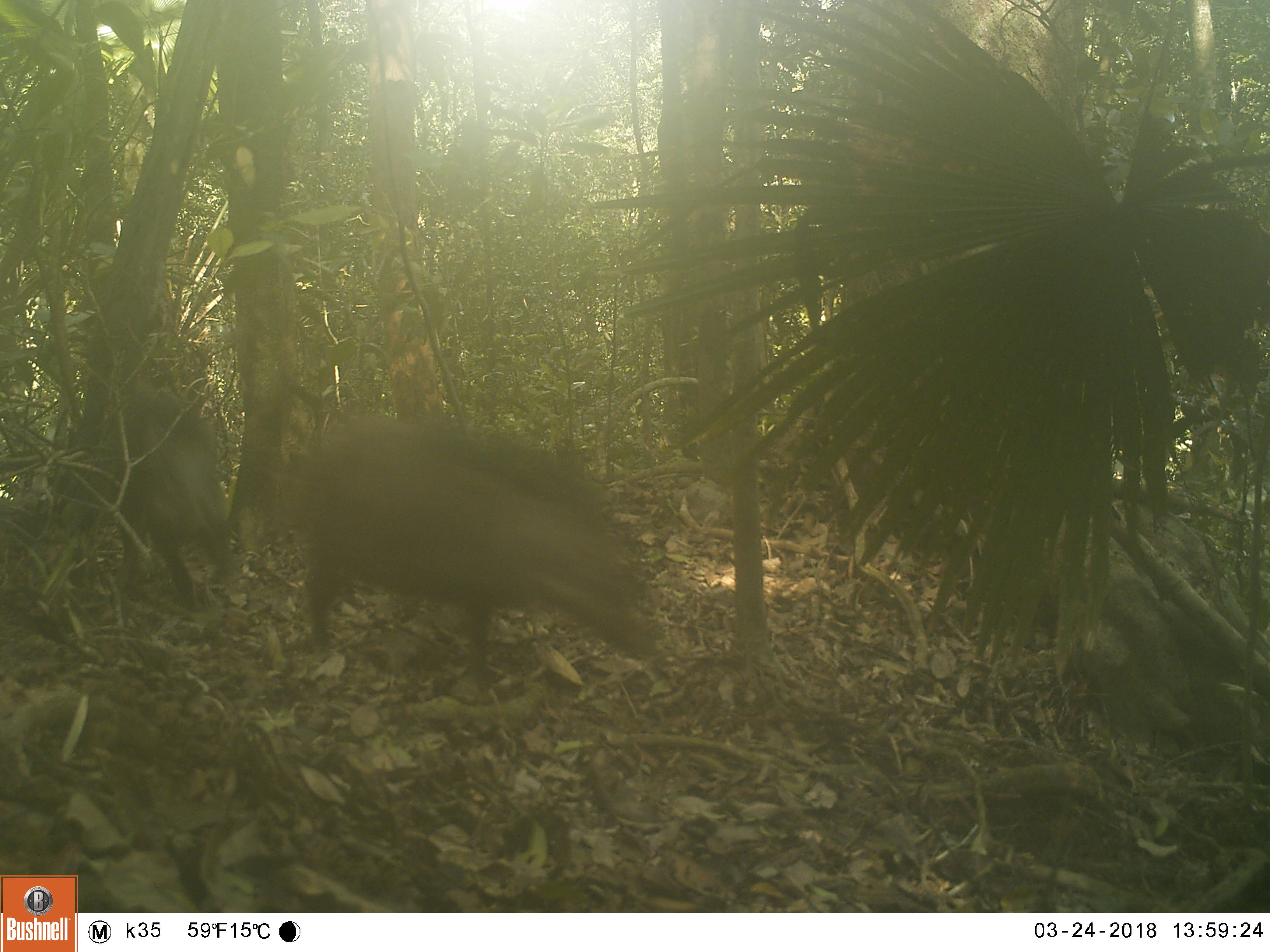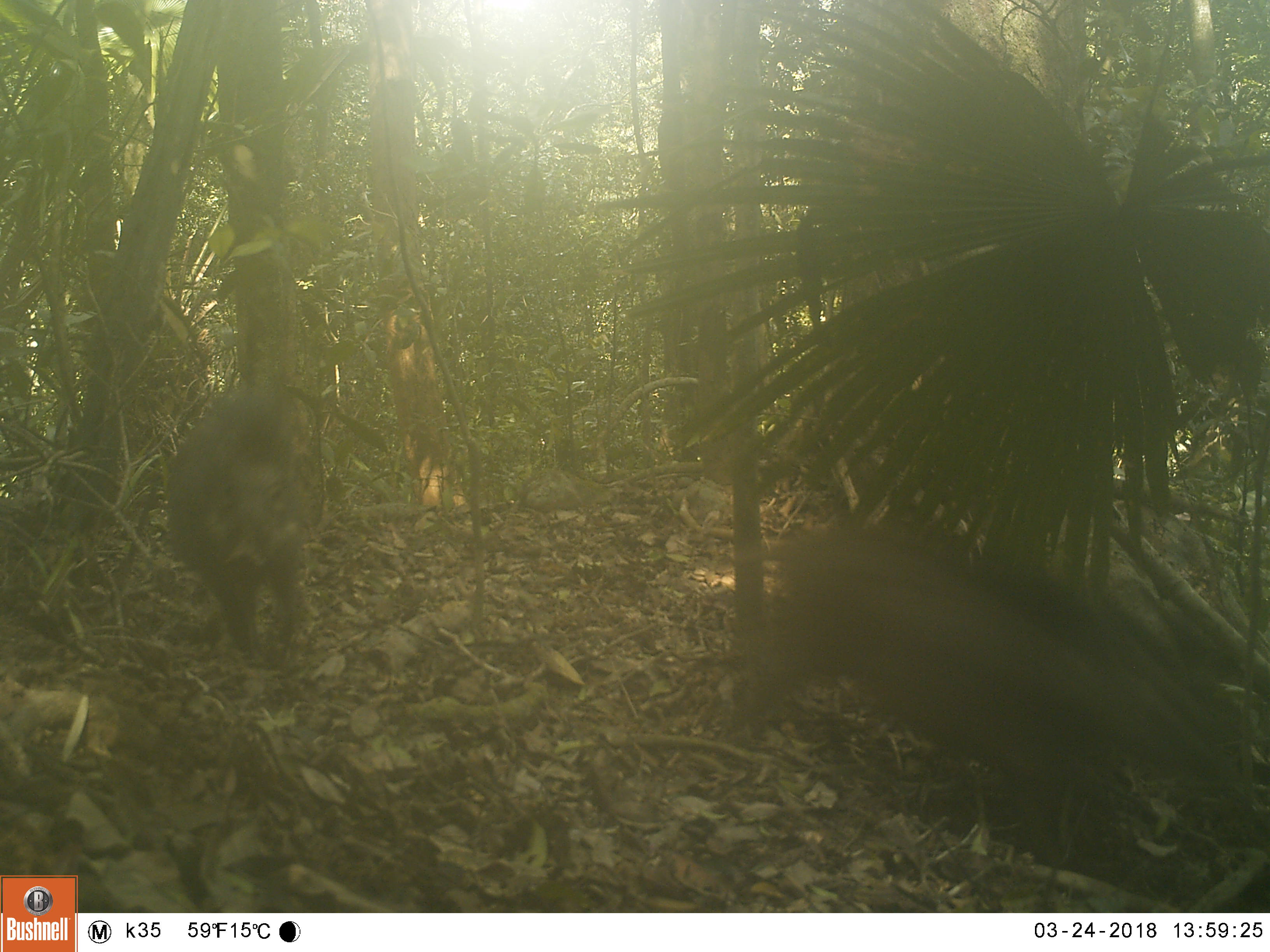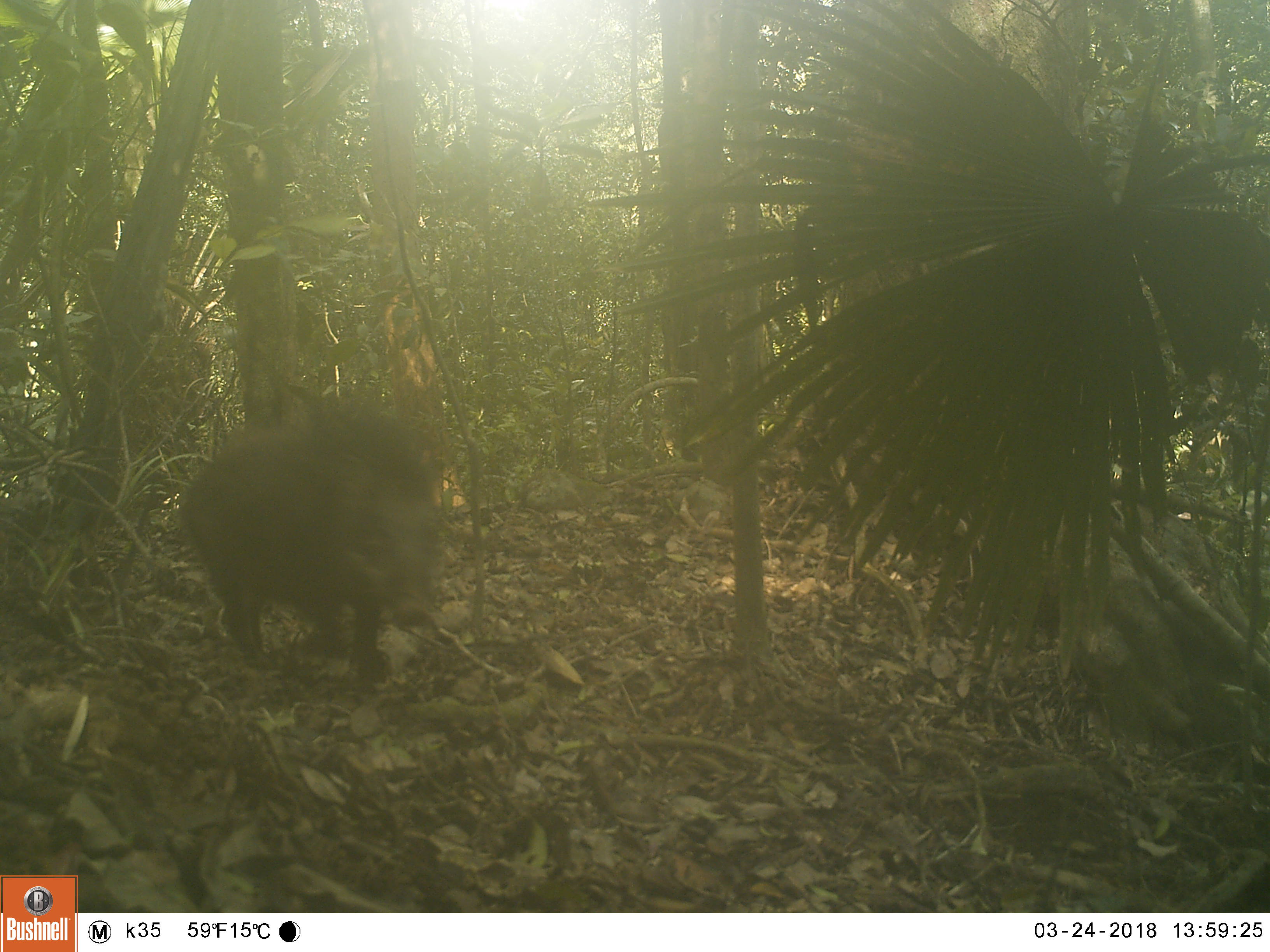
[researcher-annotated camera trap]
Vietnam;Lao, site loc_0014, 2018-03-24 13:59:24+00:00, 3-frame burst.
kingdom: Animalia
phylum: Chordata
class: Mammalia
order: Artiodactyla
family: Suidae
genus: Sus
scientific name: Sus scrofa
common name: eurasian wild pig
Eurasian wild pig (Sus scrofa). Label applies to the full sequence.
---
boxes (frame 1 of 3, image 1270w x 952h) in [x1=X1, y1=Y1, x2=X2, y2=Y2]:
eurasian wild pig: [x1=275, y1=416, x2=659, y2=677]; [x1=18, y1=399, x2=236, y2=614]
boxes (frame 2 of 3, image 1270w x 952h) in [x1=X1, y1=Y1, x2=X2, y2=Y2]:
eurasian wild pig: [x1=723, y1=522, x2=1245, y2=861]; [x1=164, y1=387, x2=307, y2=664]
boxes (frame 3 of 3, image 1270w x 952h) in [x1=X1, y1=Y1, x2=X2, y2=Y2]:
eurasian wild pig: [x1=176, y1=402, x2=441, y2=697]